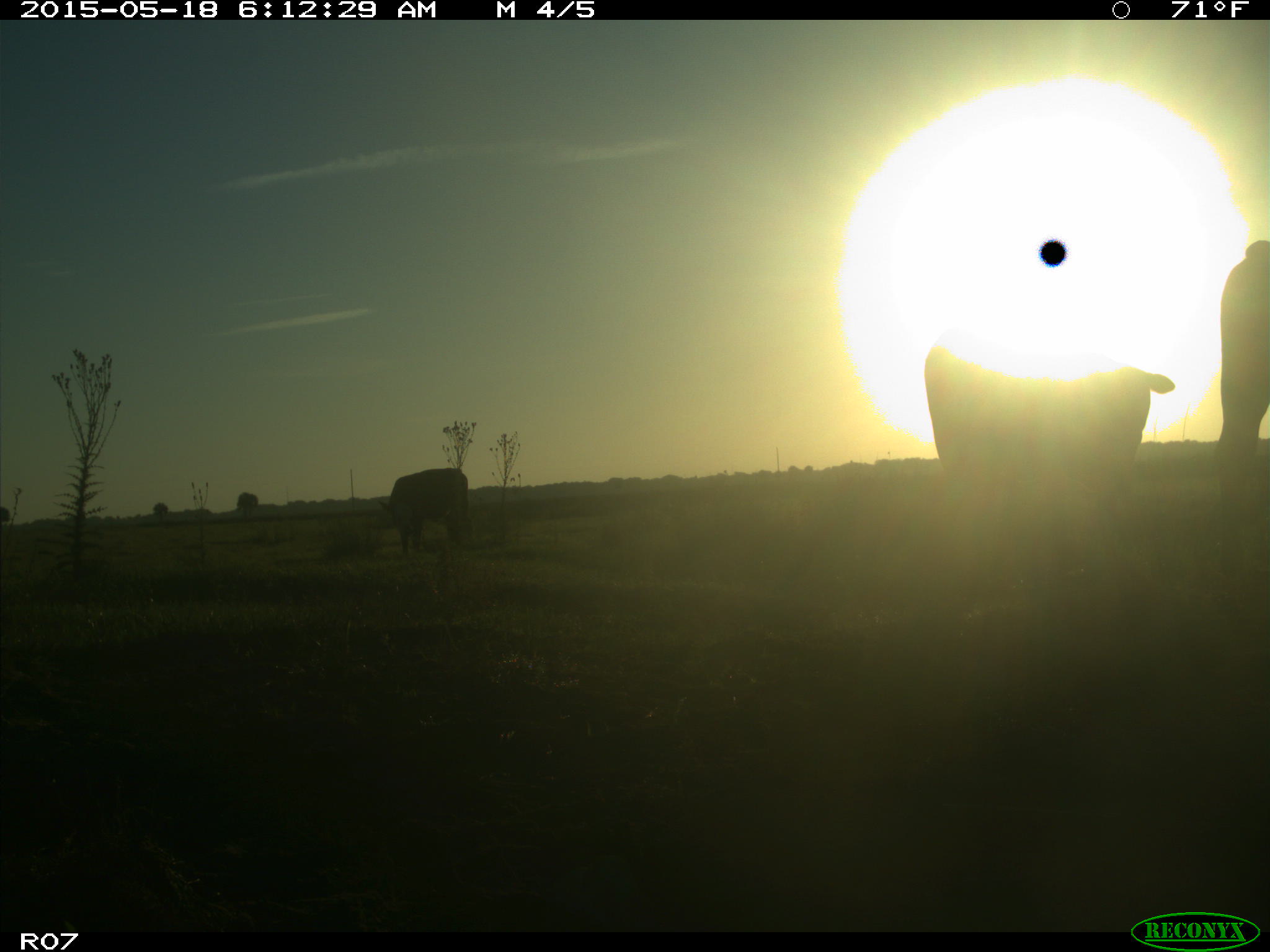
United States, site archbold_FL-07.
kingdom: Animalia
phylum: Chordata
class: Mammalia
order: Artiodactyla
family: Bovidae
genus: Bos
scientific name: Bos taurus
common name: domestic cow